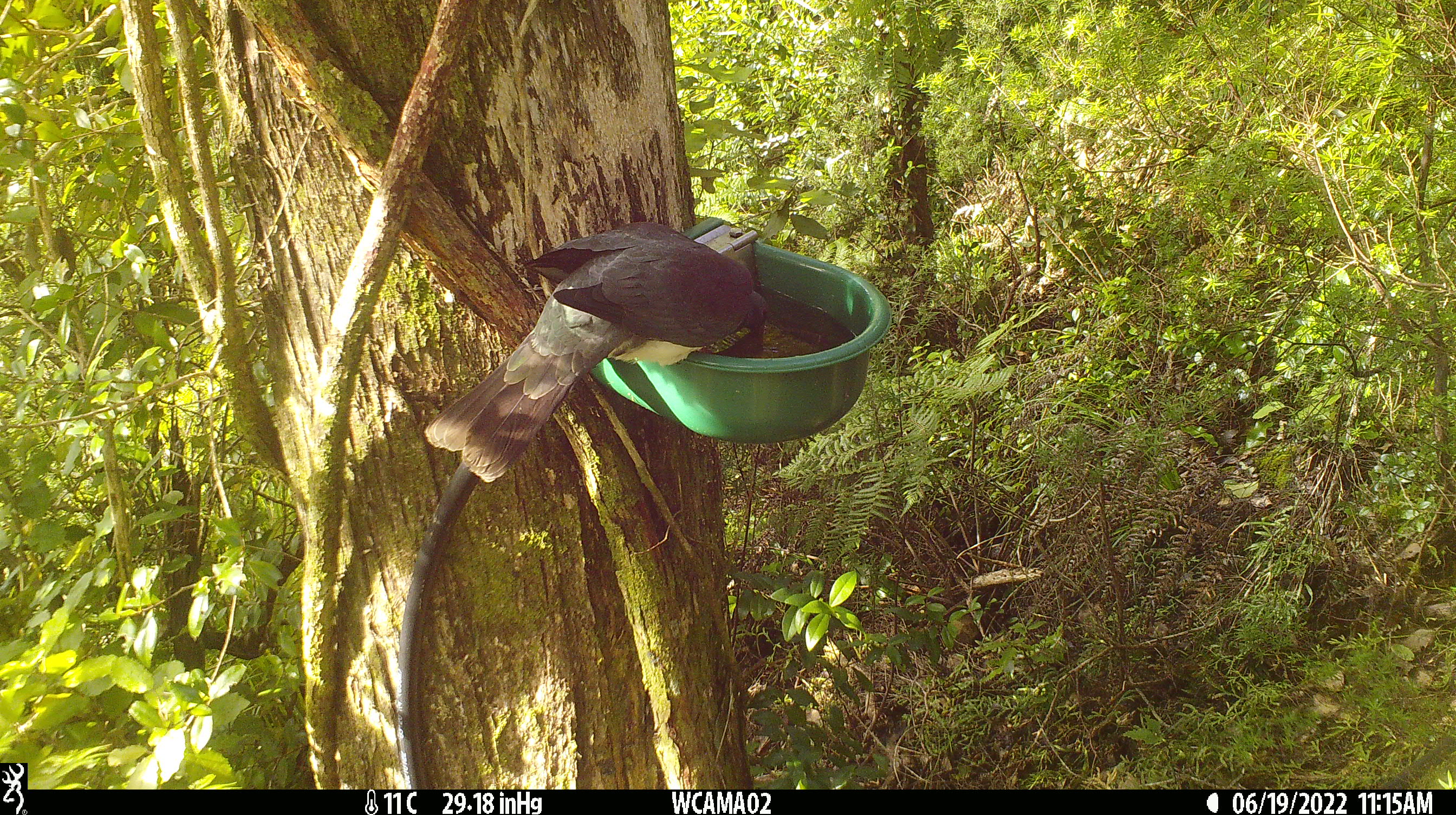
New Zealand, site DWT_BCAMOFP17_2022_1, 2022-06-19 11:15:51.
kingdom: Animalia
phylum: Chordata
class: Aves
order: Columbiformes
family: Columbidae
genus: Hemiphaga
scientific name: Hemiphaga novaeseelandiae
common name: new zealand pigeon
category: kereru